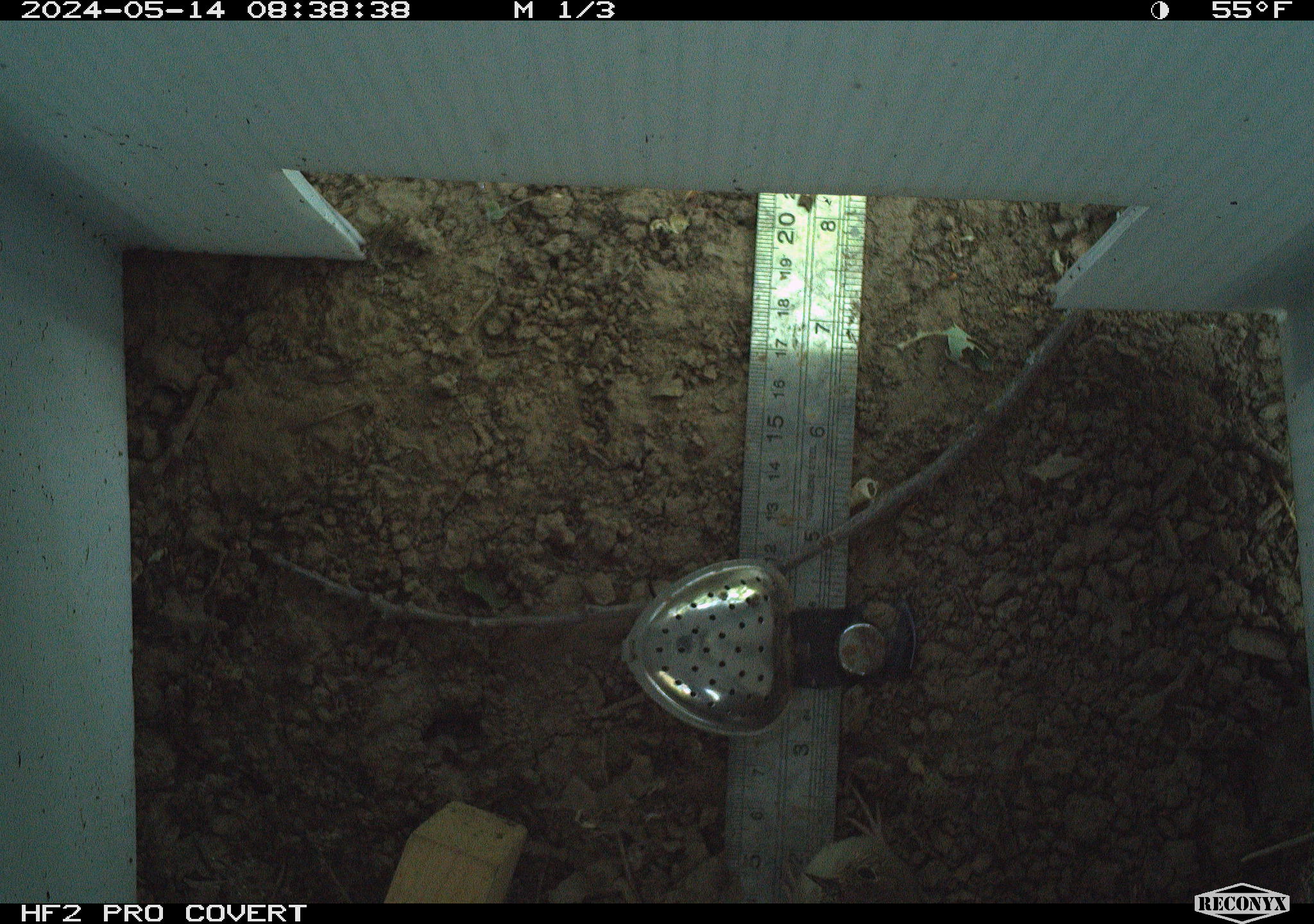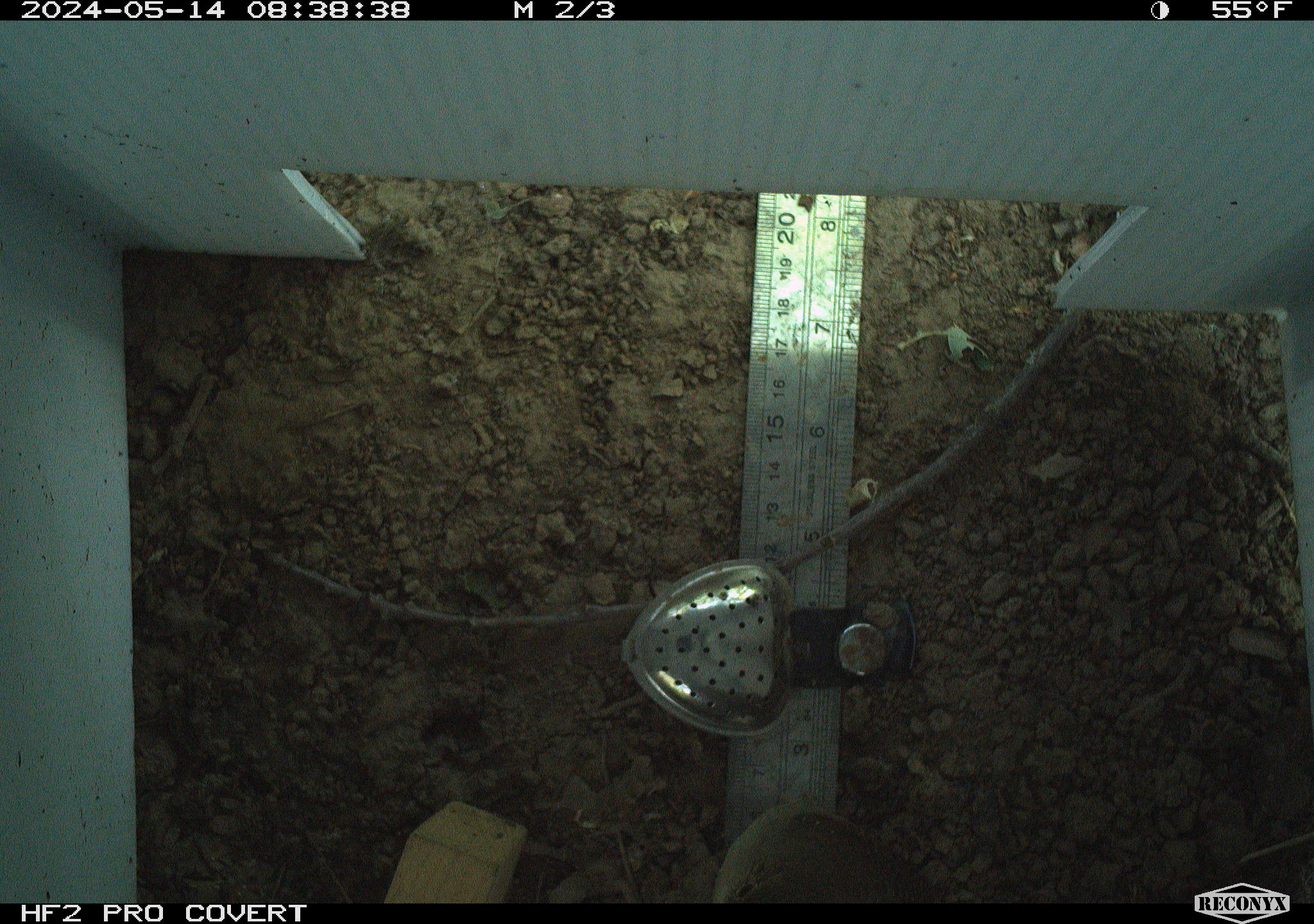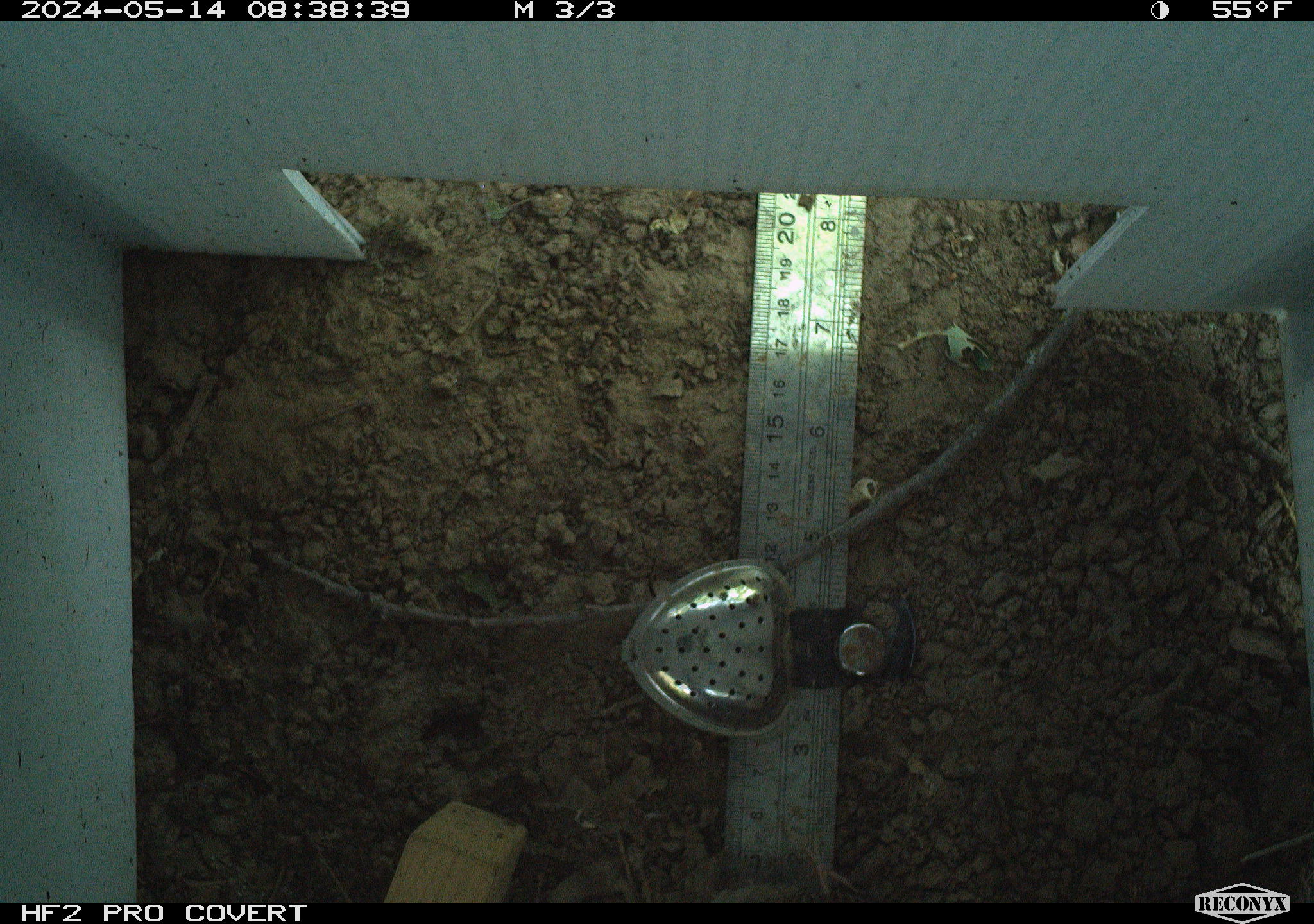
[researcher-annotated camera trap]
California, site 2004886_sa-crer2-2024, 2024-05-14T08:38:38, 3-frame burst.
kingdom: Animalia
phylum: Chordata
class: Aves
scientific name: Aves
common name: bird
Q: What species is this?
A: Bird (Aves).